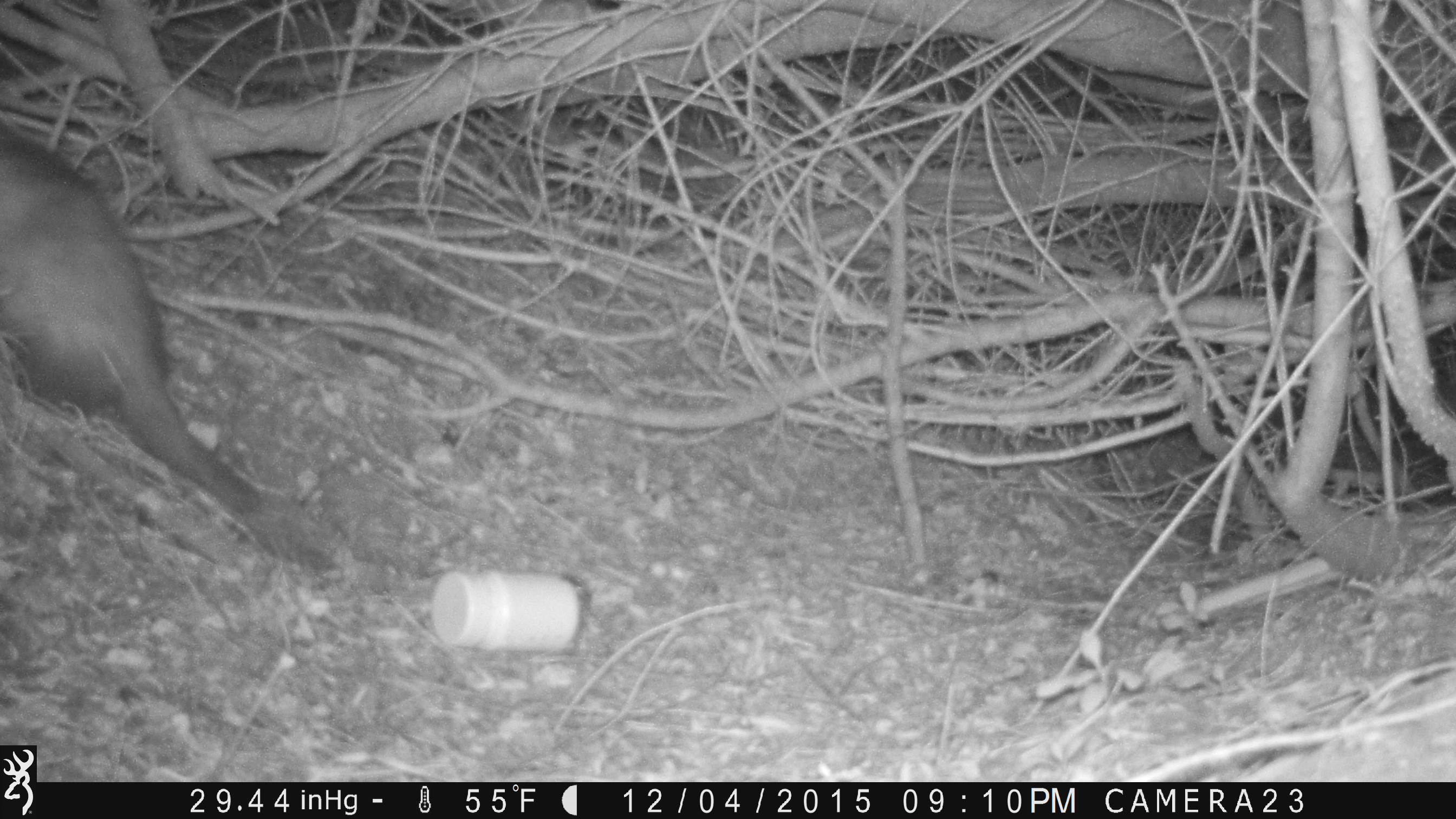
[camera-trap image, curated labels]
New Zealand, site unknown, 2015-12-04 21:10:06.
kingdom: Animalia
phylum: Chordata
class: Mammalia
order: Carnivora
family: Mustelidae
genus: Mustela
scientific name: Mustela furo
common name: ferret